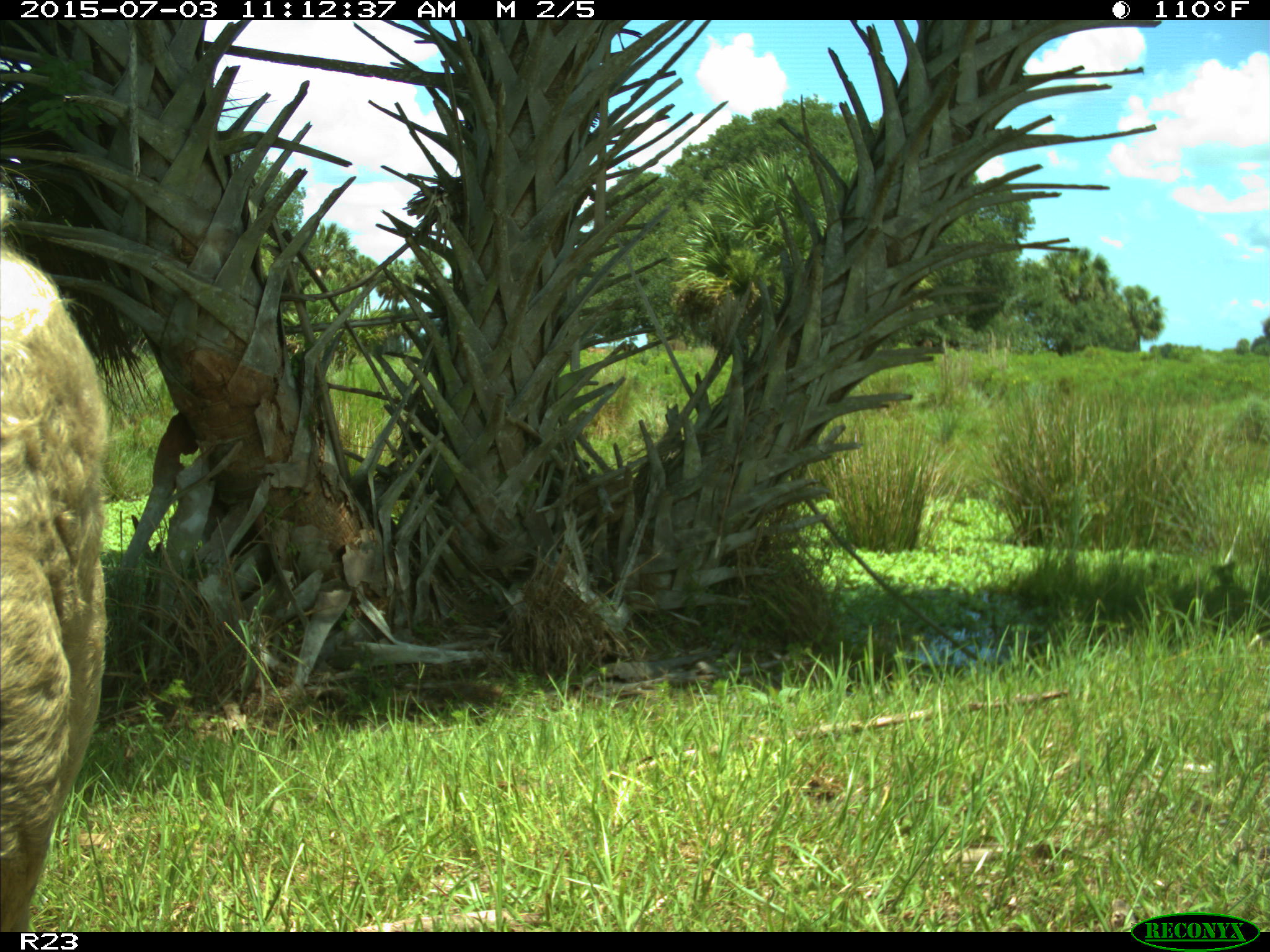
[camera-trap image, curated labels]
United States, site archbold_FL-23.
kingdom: Animalia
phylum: Chordata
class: Mammalia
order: Artiodactyla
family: Bovidae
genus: Bos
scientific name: Bos taurus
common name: domestic cow